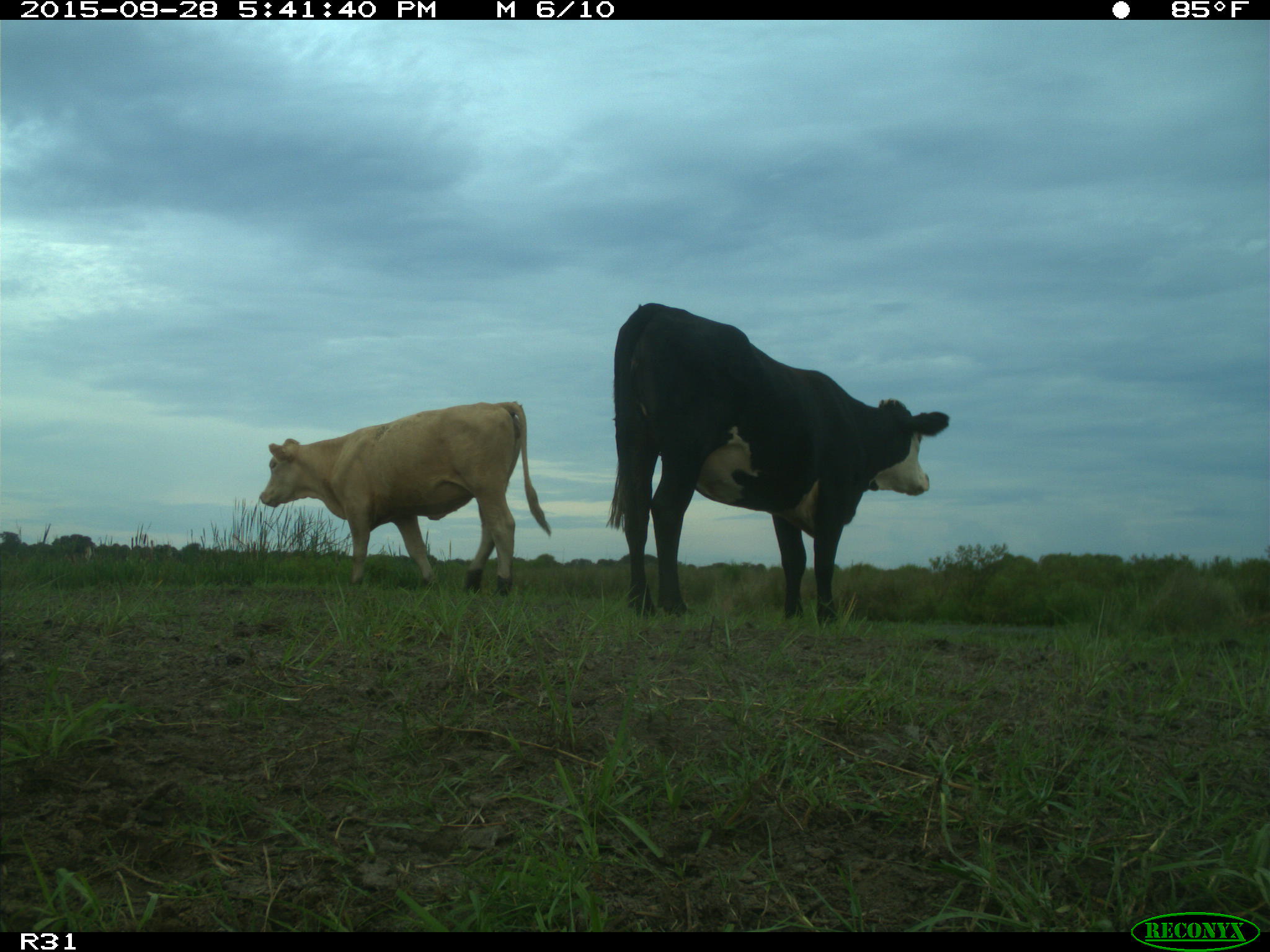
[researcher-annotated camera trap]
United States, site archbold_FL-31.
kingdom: Animalia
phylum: Chordata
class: Mammalia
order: Artiodactyla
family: Bovidae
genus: Bos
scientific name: Bos taurus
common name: domestic cow